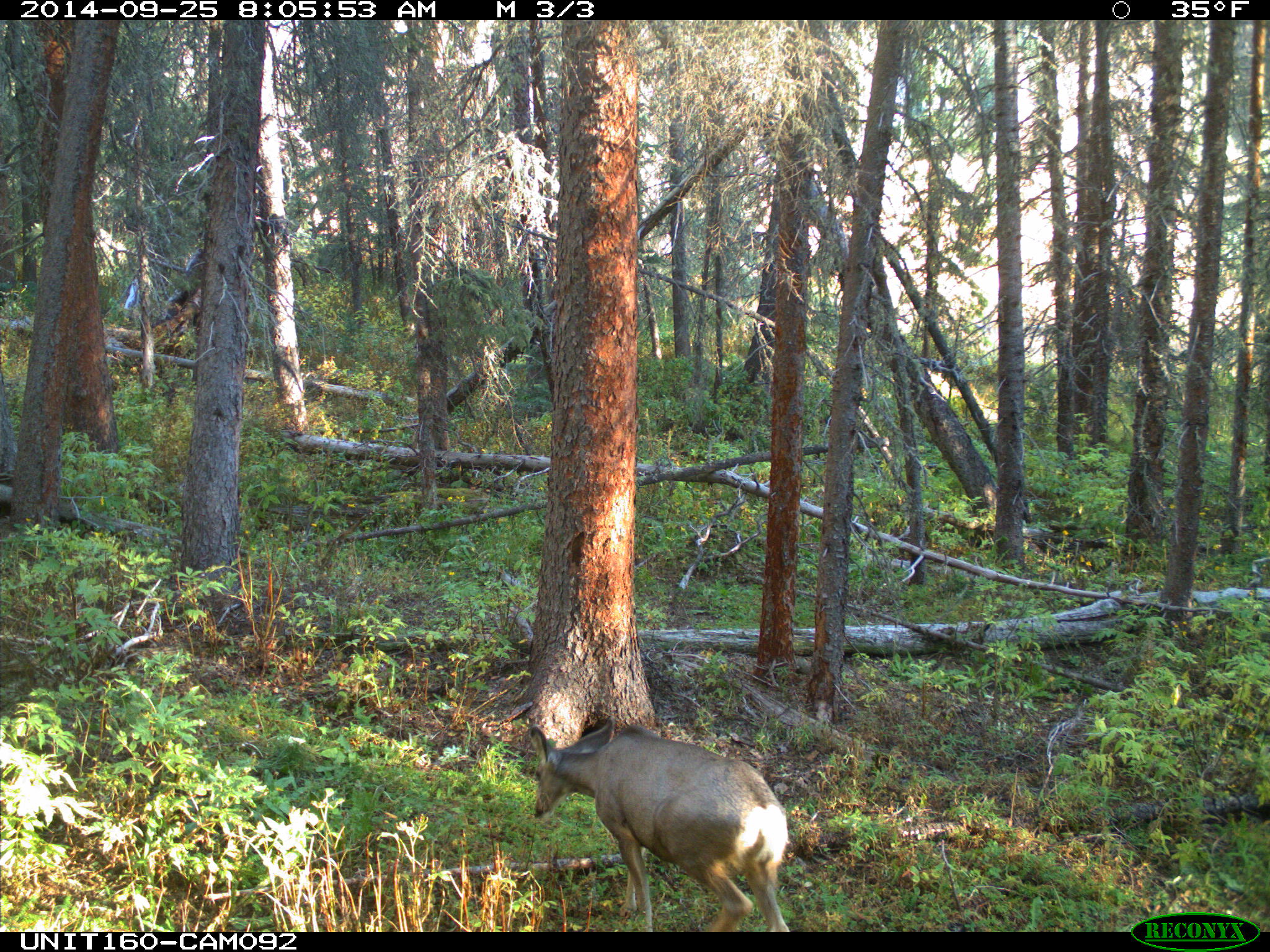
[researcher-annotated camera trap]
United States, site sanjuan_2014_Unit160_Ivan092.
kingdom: Animalia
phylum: Chordata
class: Mammalia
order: Artiodactyla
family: Cervidae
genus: Odocoileus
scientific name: Odocoileus hemionus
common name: mule deer